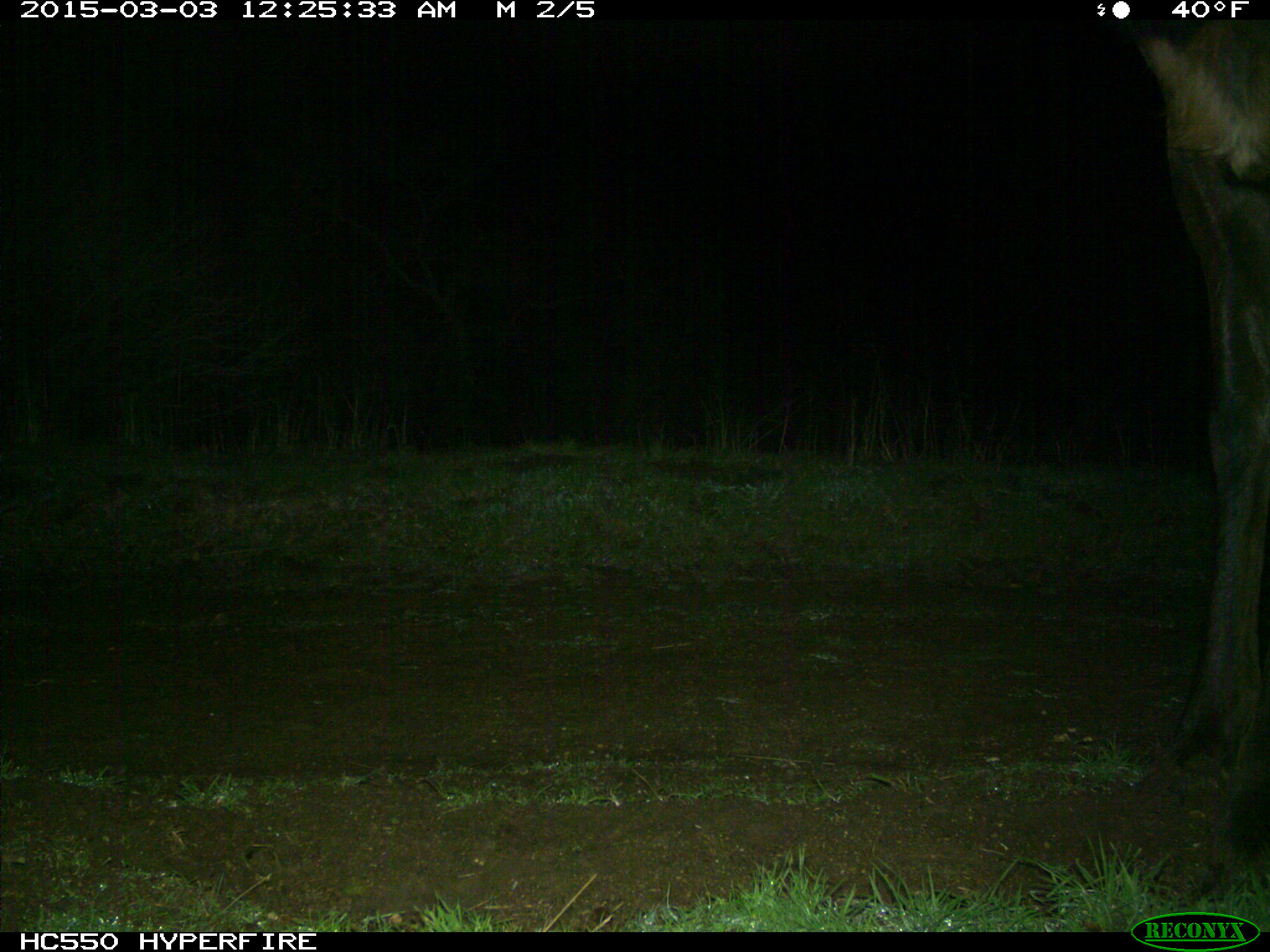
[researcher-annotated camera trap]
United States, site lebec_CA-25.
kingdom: Animalia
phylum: Chordata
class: Mammalia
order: Artiodactyla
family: Cervidae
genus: Cervus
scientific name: Cervus canadensis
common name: elk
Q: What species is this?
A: Cervus canadensis (elk).